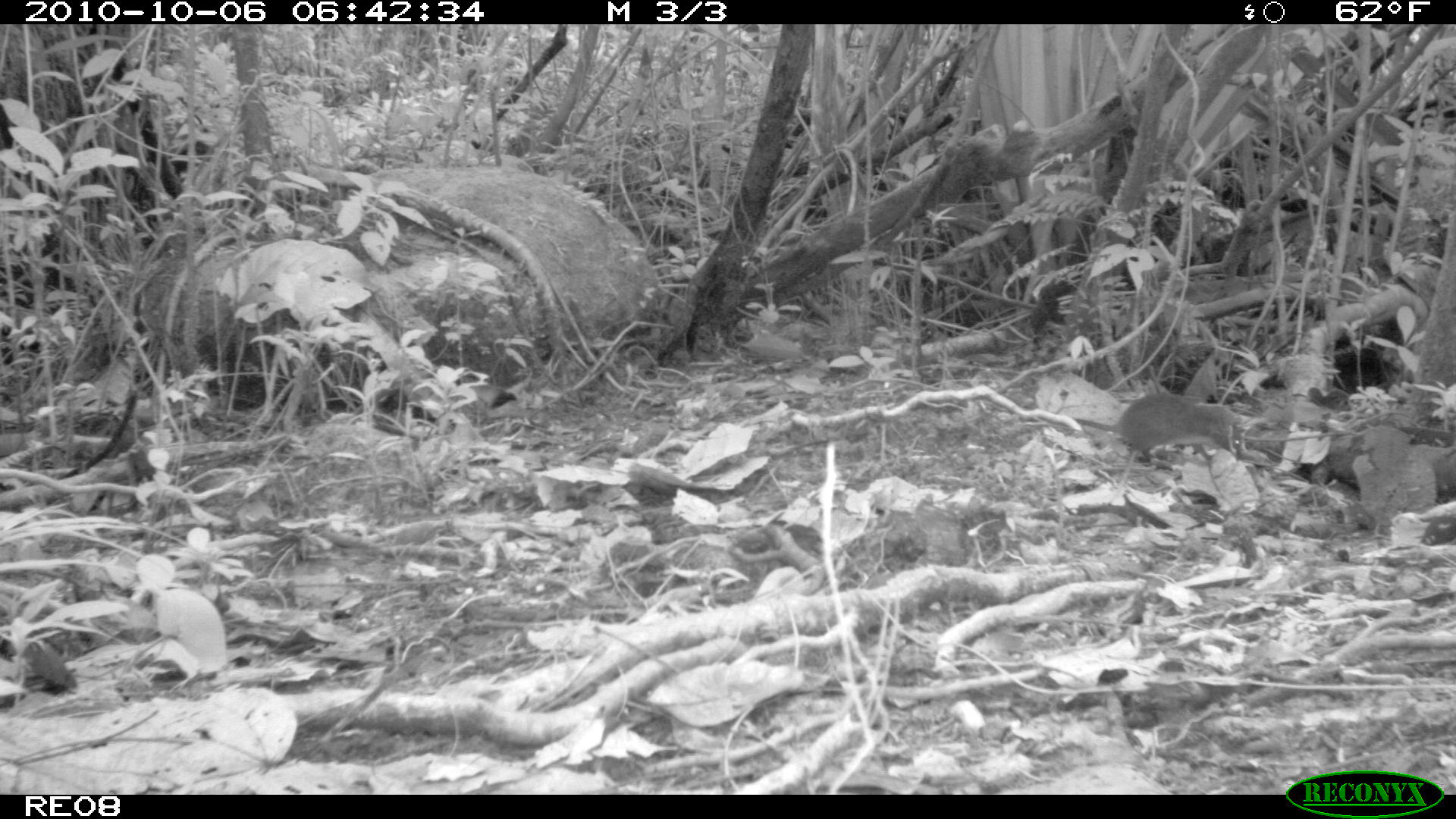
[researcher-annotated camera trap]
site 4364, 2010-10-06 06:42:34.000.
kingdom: Animalia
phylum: Chordata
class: Mammalia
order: Rodentia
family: Muridae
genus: Rattus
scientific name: Rattus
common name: rodent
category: unknown rat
Unknown rat (rodent) (Rattus), count 1.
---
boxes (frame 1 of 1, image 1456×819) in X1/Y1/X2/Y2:
unknown rat: 1071/393/1246/464